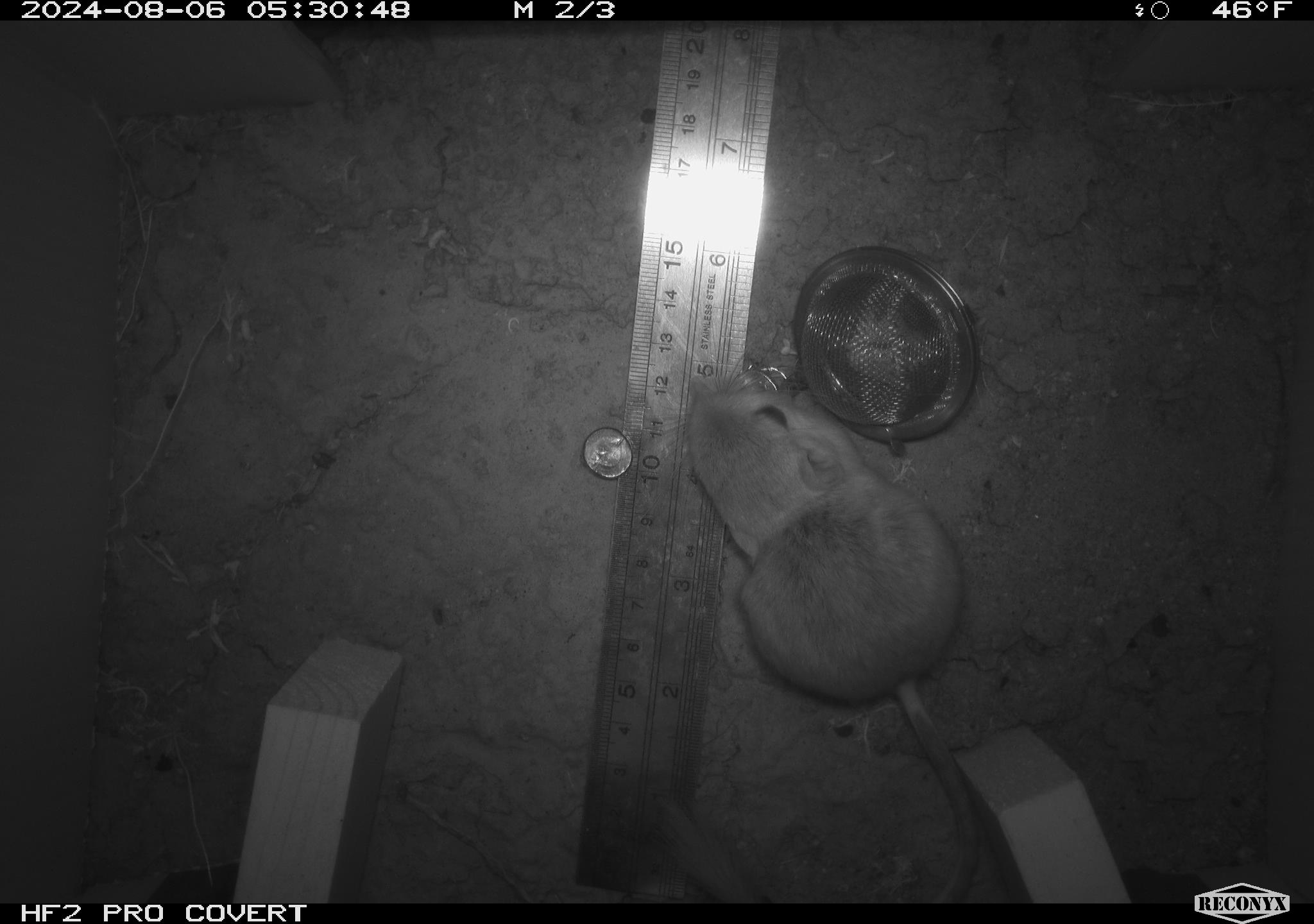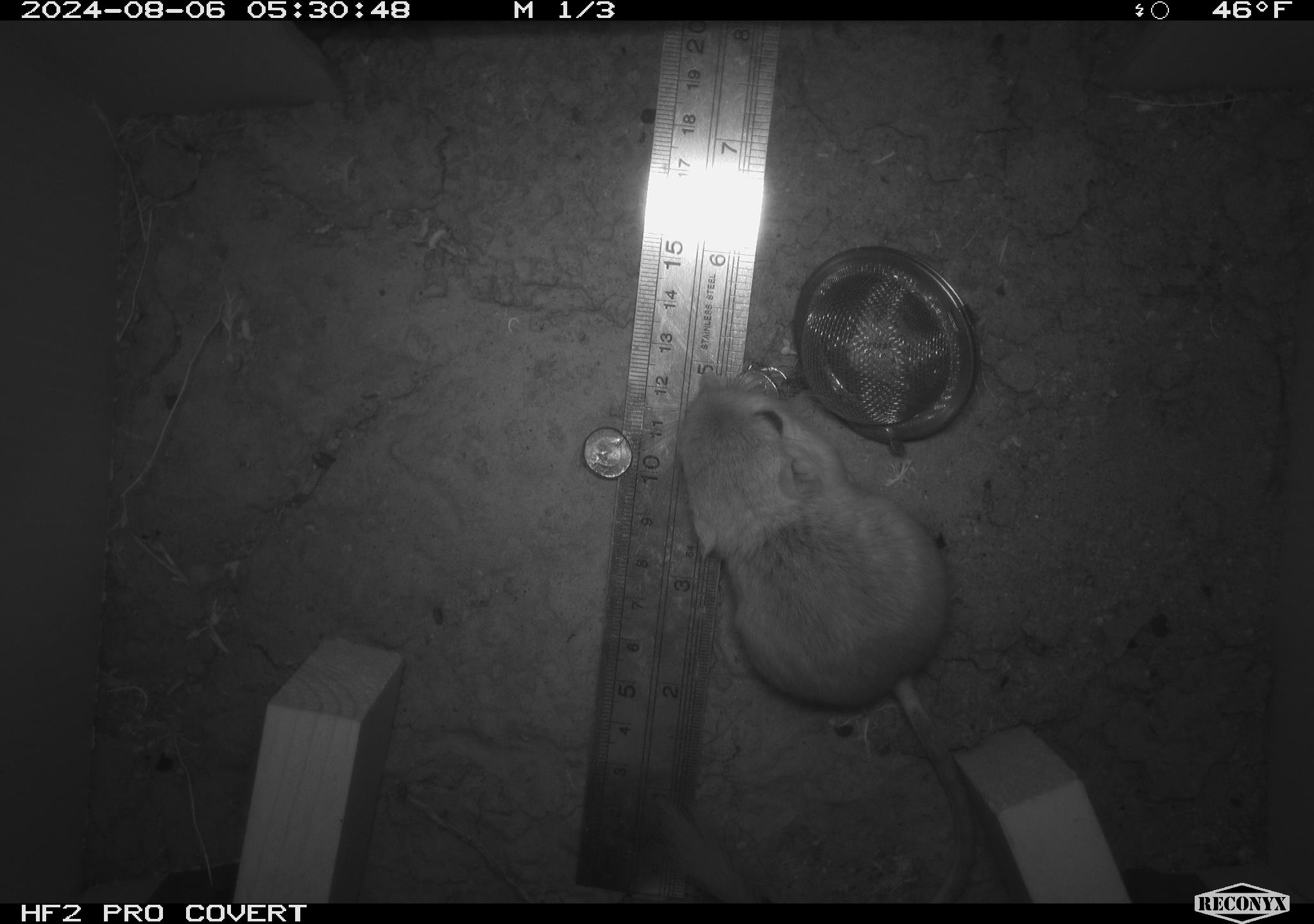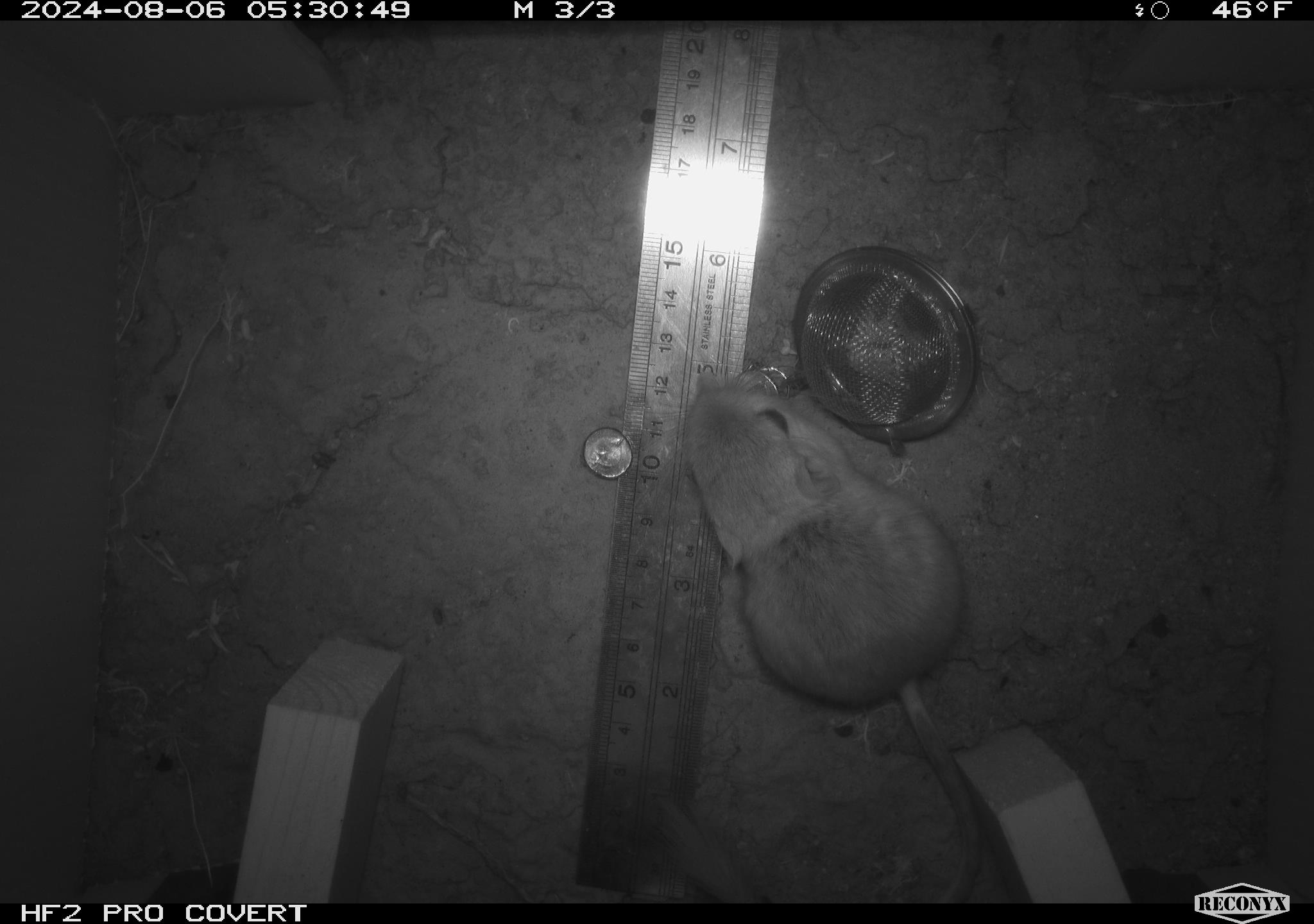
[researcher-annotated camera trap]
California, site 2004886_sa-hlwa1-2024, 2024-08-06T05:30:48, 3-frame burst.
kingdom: Animalia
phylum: Chordata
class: Mammalia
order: Rodentia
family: Heteromyidae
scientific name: Heteromyidae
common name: kangaroo rats and pocket mice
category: heteromyidae family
Heteromyidae family (kangaroo rats and pocket mice) (Heteromyidae).